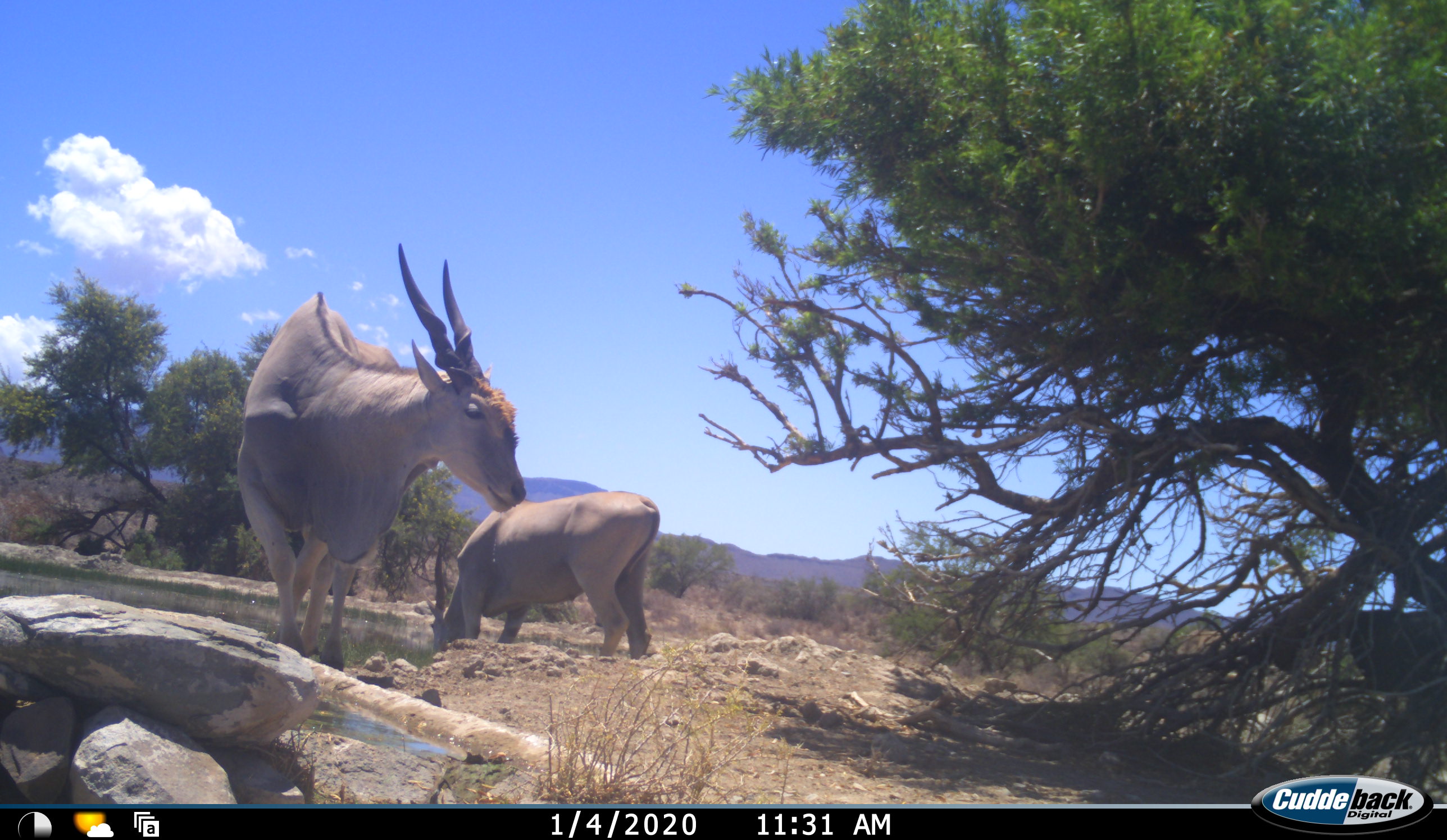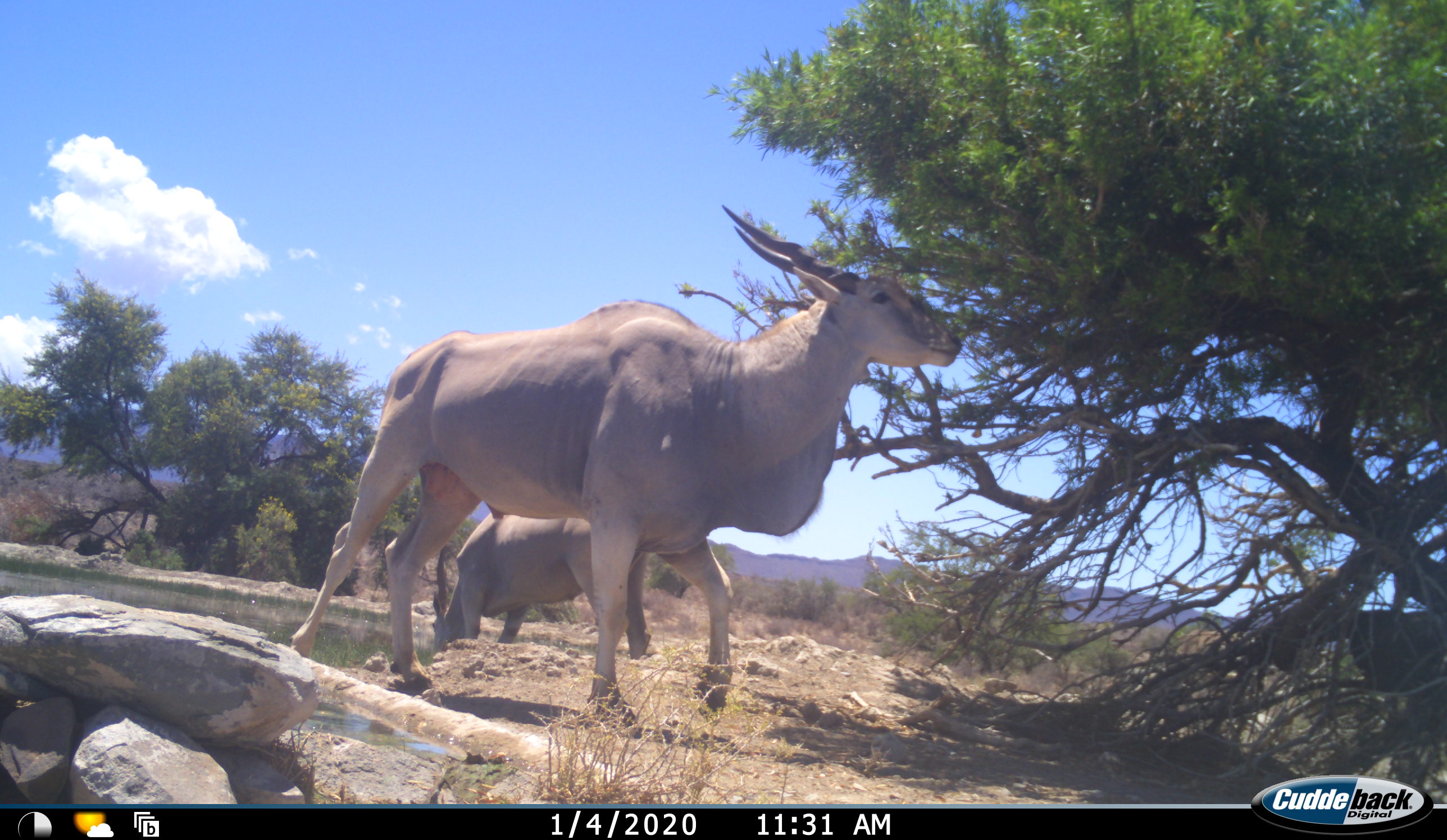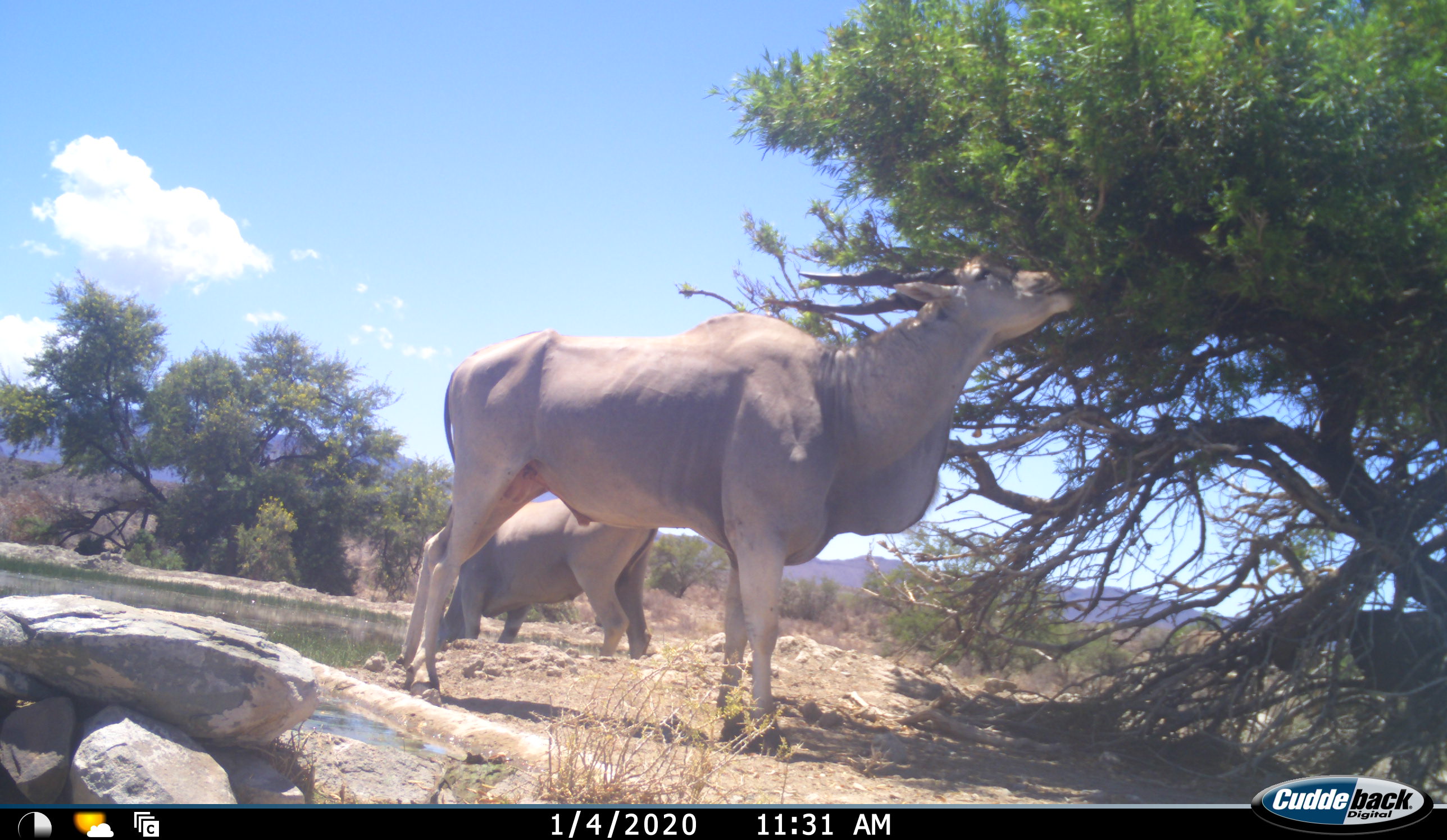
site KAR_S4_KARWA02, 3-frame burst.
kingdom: Animalia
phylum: Chordata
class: Mammalia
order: Artiodactyla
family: Bovidae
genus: Tragelaphus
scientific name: Tragelaphus oryx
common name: eland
Eland (Tragelaphus oryx), count 2. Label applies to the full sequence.